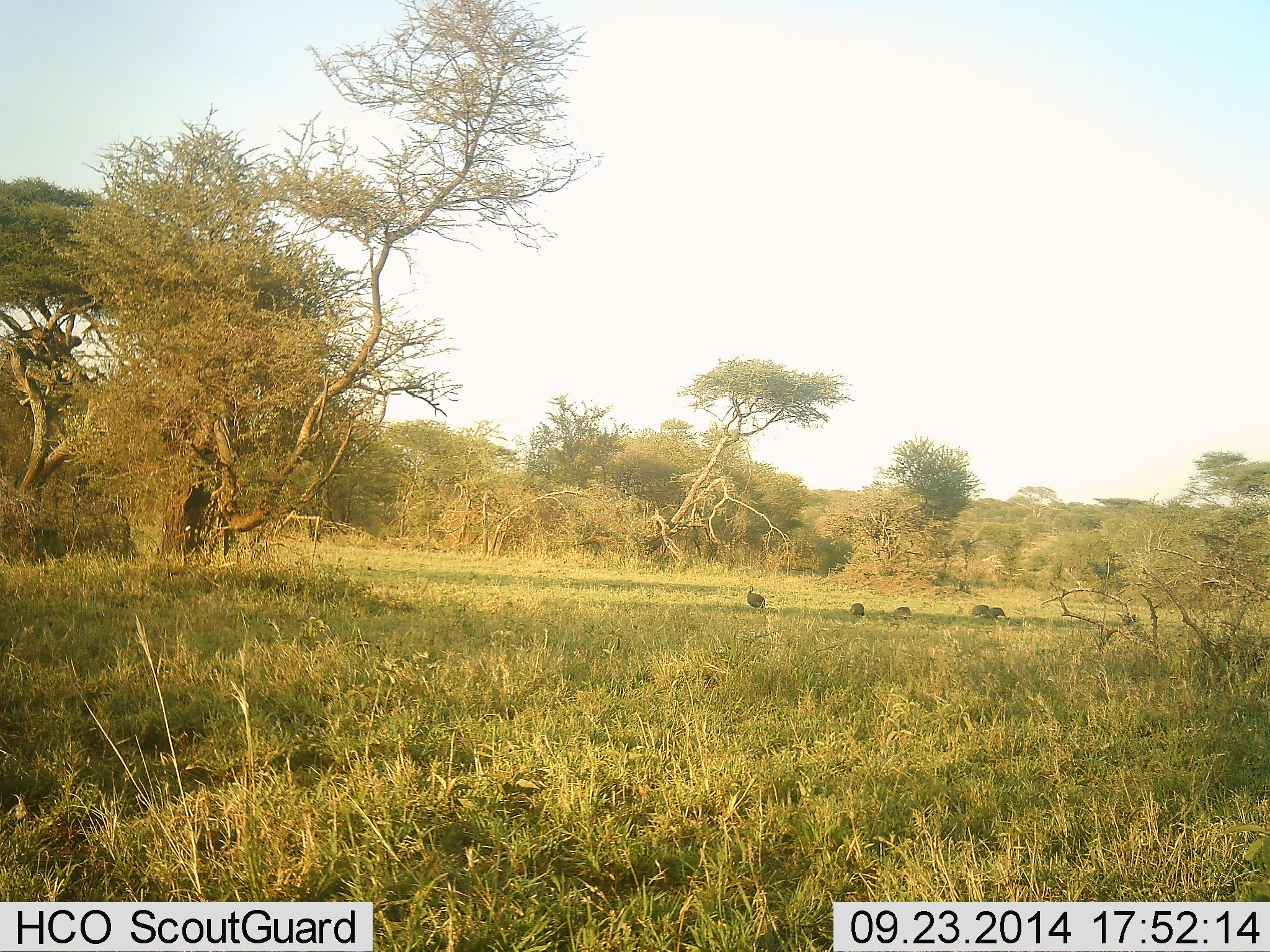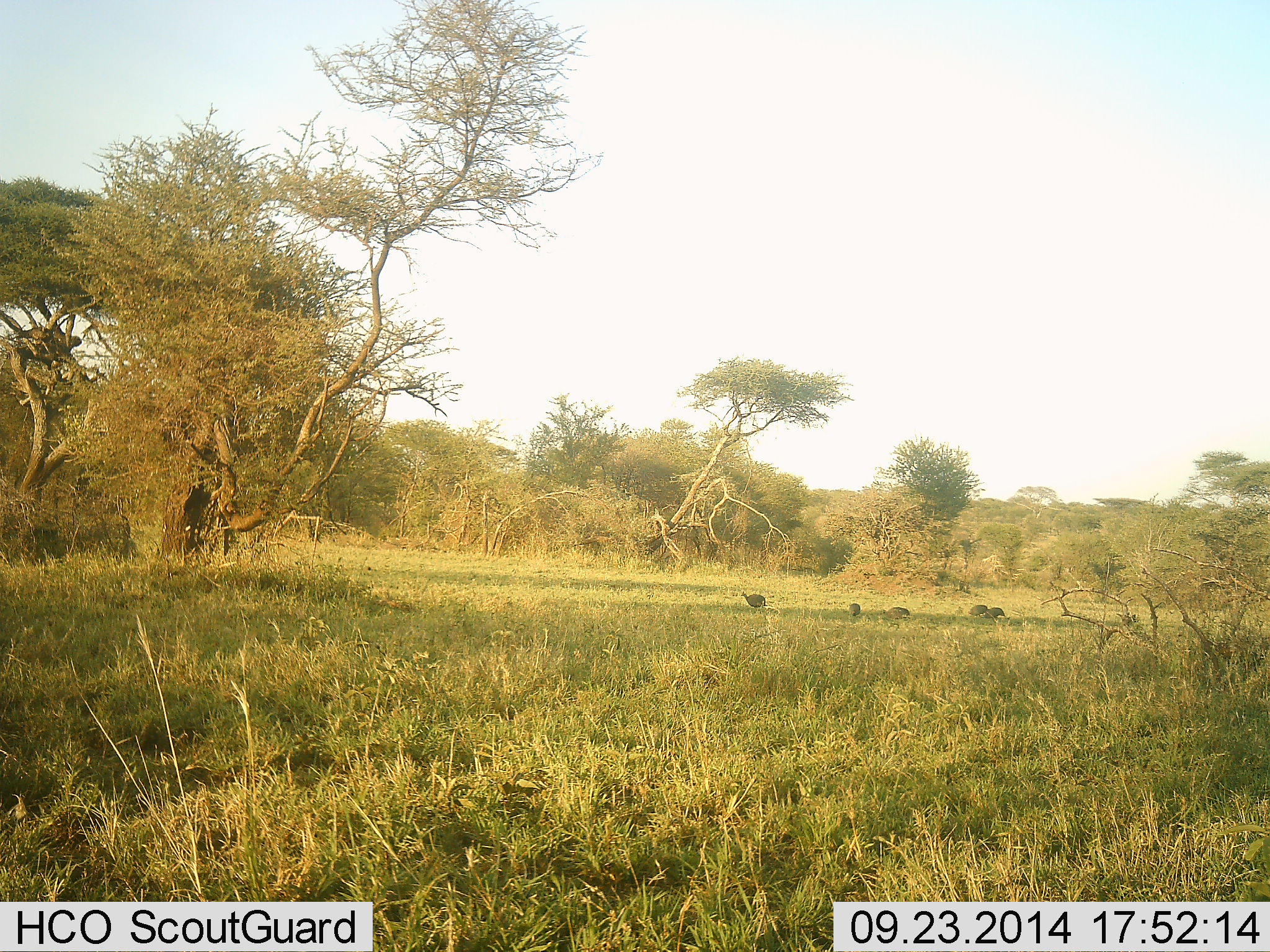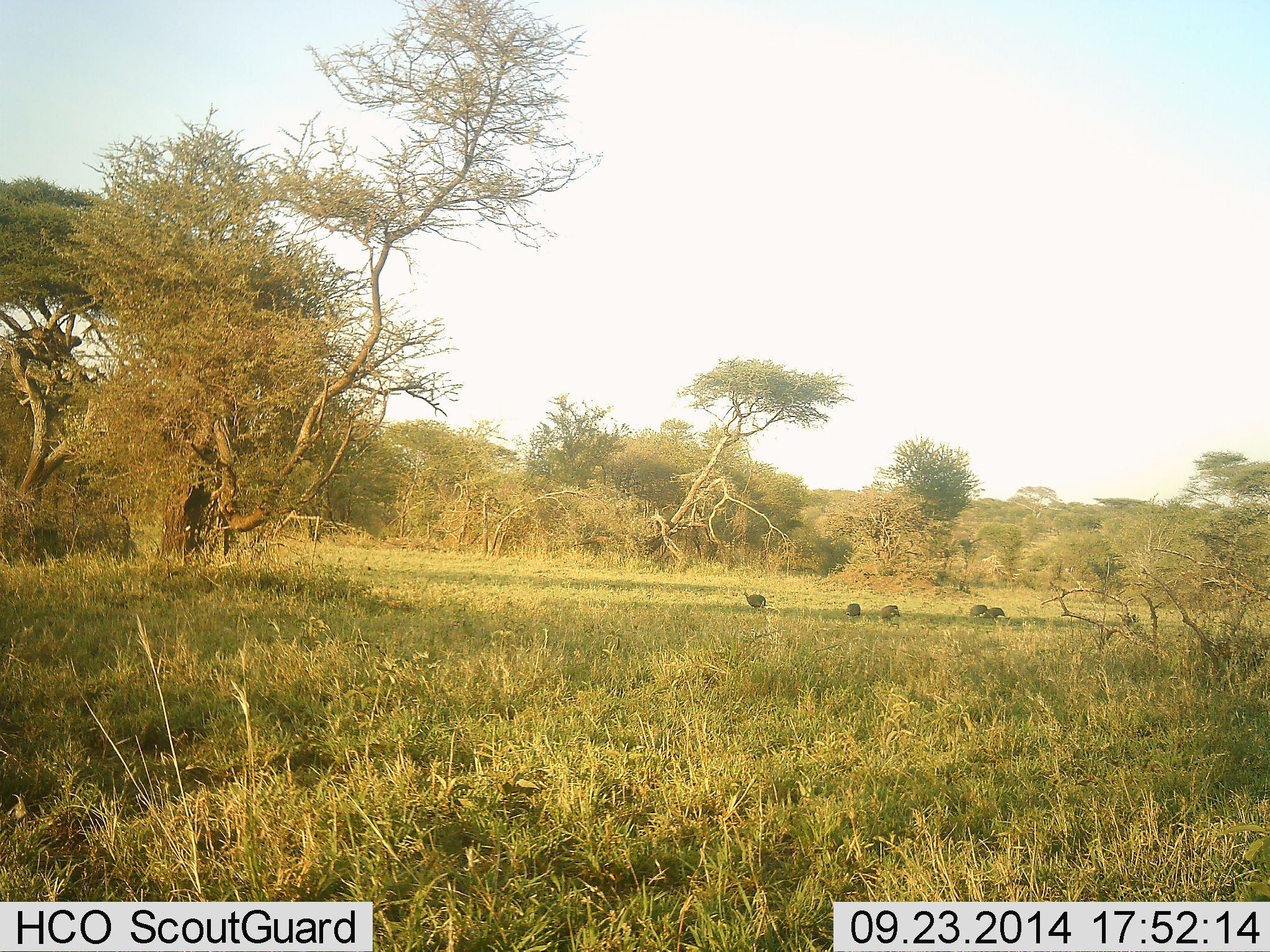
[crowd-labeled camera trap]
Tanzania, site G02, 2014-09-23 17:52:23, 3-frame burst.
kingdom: Animalia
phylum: Chordata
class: Aves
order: Galliformes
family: Numididae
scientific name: Numididae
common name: guinea fowl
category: guineafowl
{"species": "guineafowl (guinea fowl) (Numididae)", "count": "5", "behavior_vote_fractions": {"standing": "50%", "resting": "0%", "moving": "20%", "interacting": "10%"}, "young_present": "0%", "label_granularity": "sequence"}